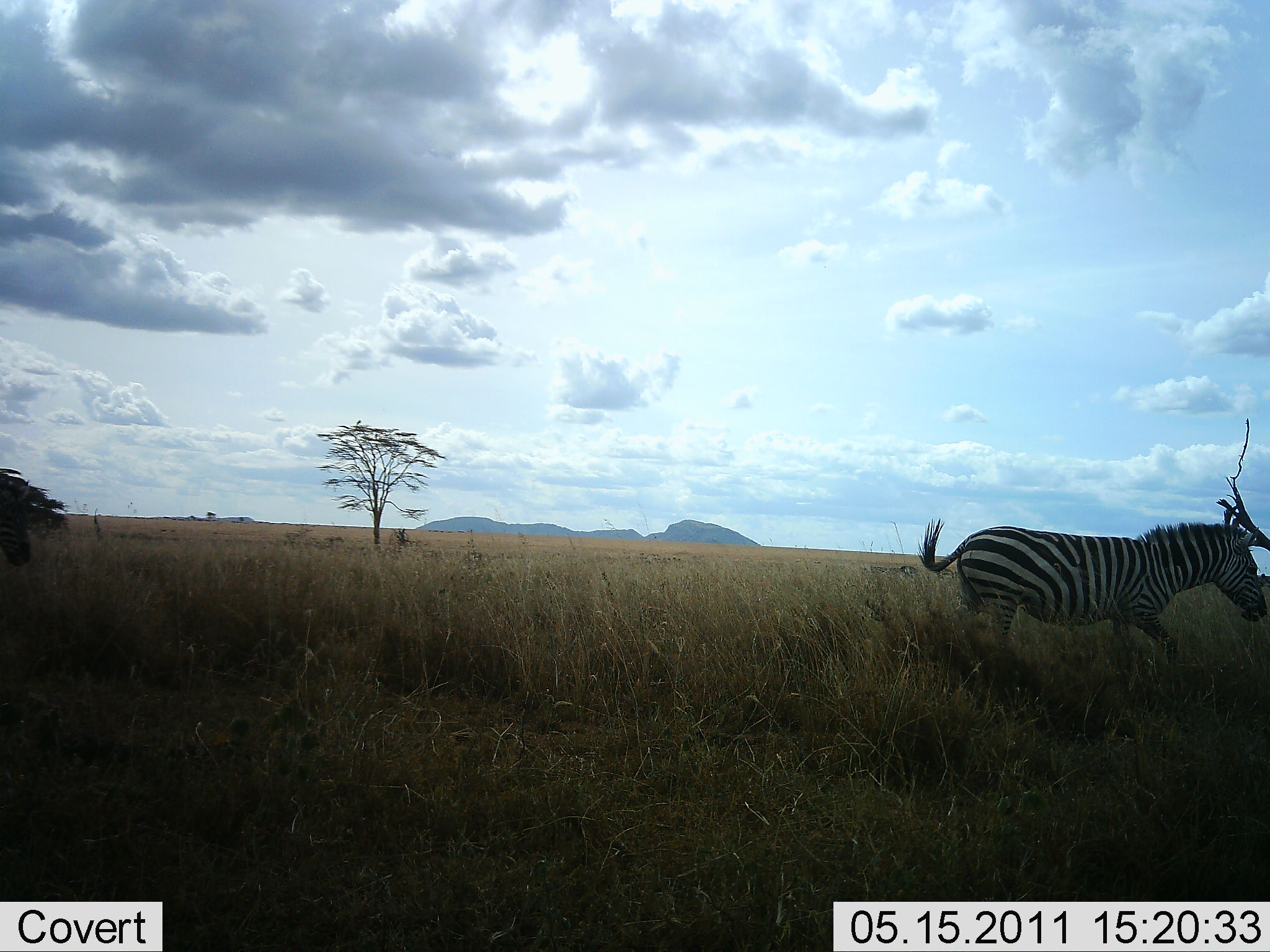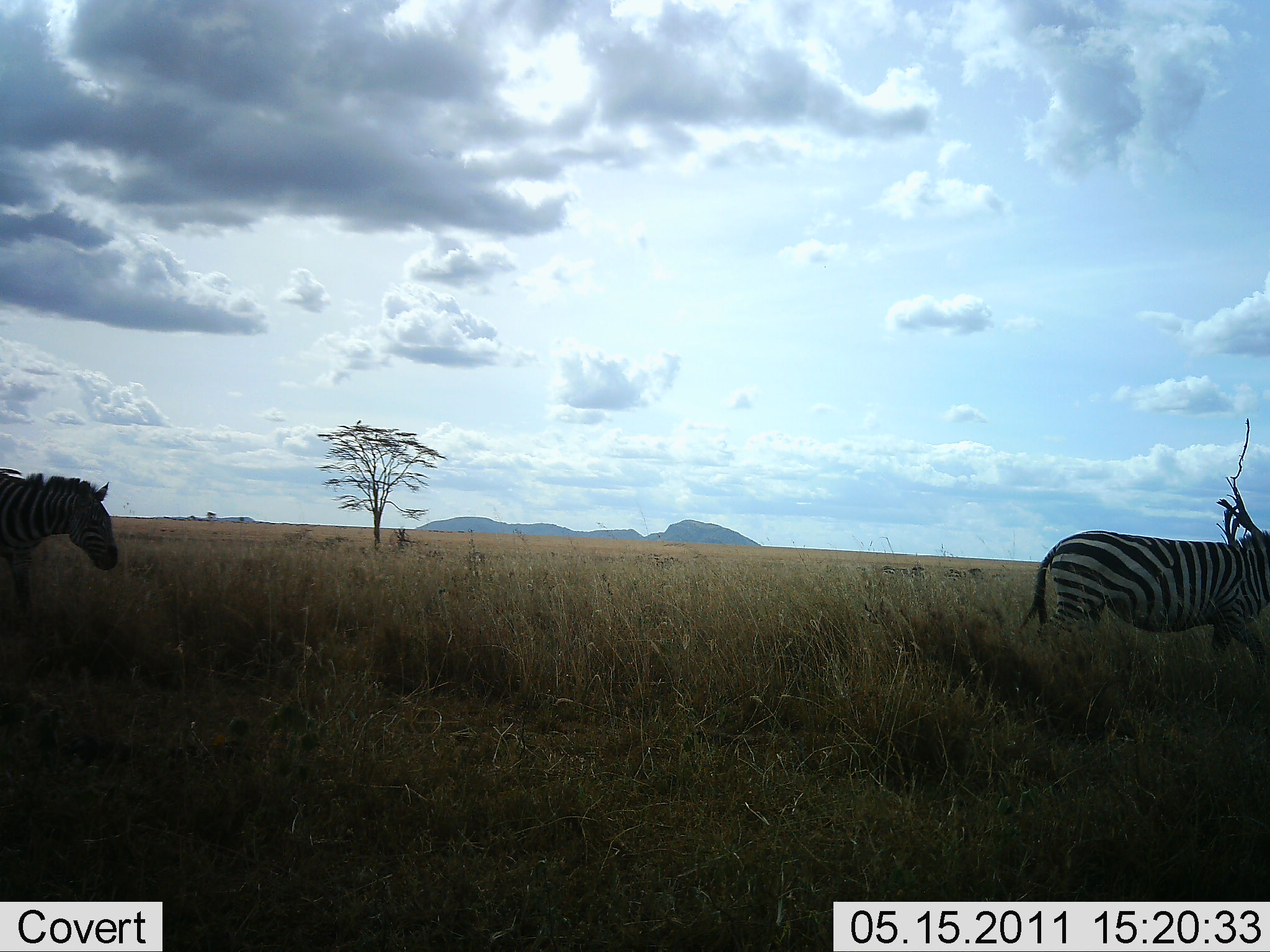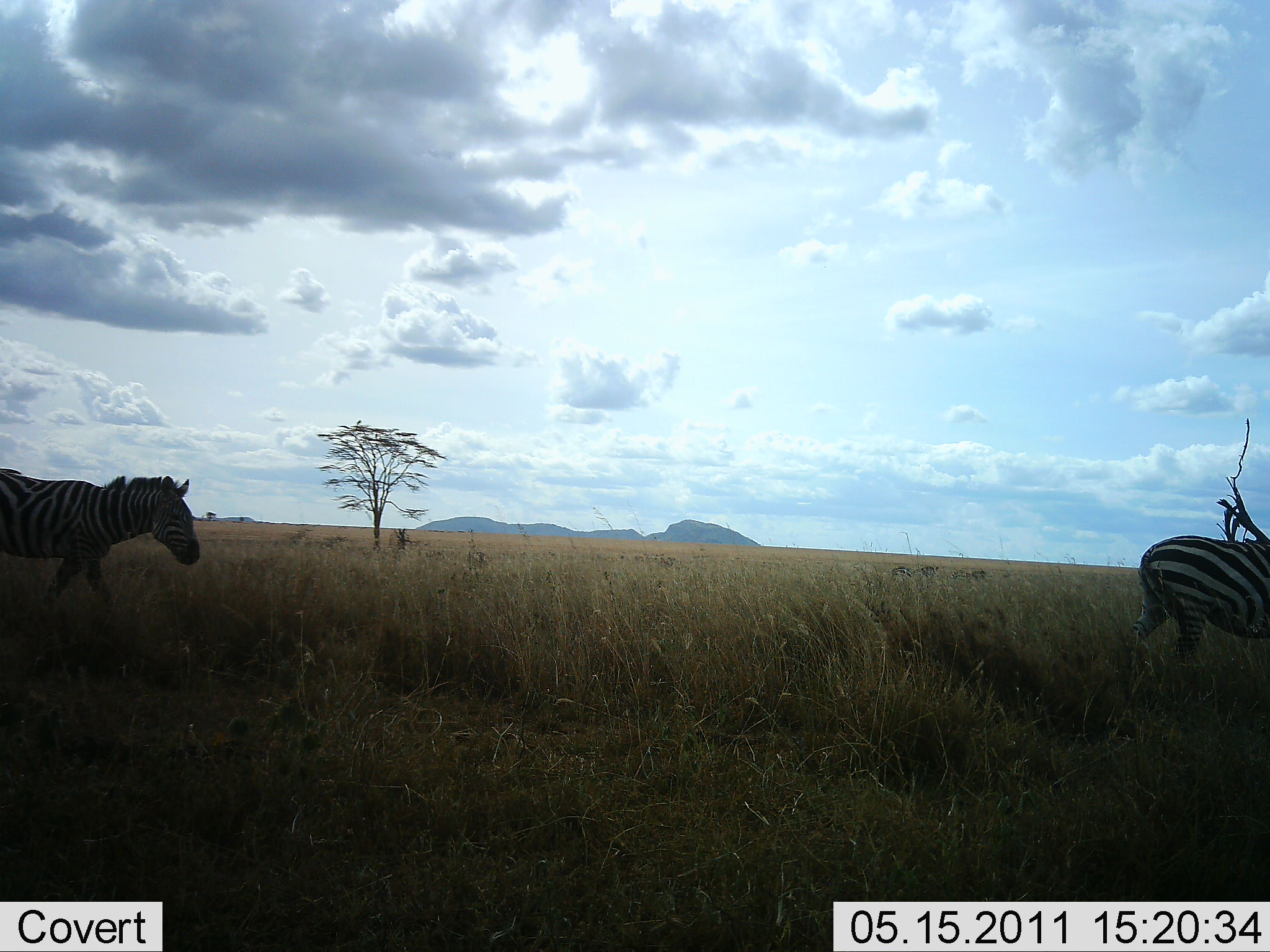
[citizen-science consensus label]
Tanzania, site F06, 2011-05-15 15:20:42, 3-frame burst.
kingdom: Animalia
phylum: Chordata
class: Mammalia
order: Perissodactyla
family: Equidae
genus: Equus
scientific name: Equus quagga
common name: plains zebra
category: zebra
Zebra (plains zebra) (Equus quagga), count 2. Behavior (volunteer vote fractions): standing 0%, resting 0%, moving 100%, interacting 0%. Young present (vote fraction): 0%. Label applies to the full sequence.